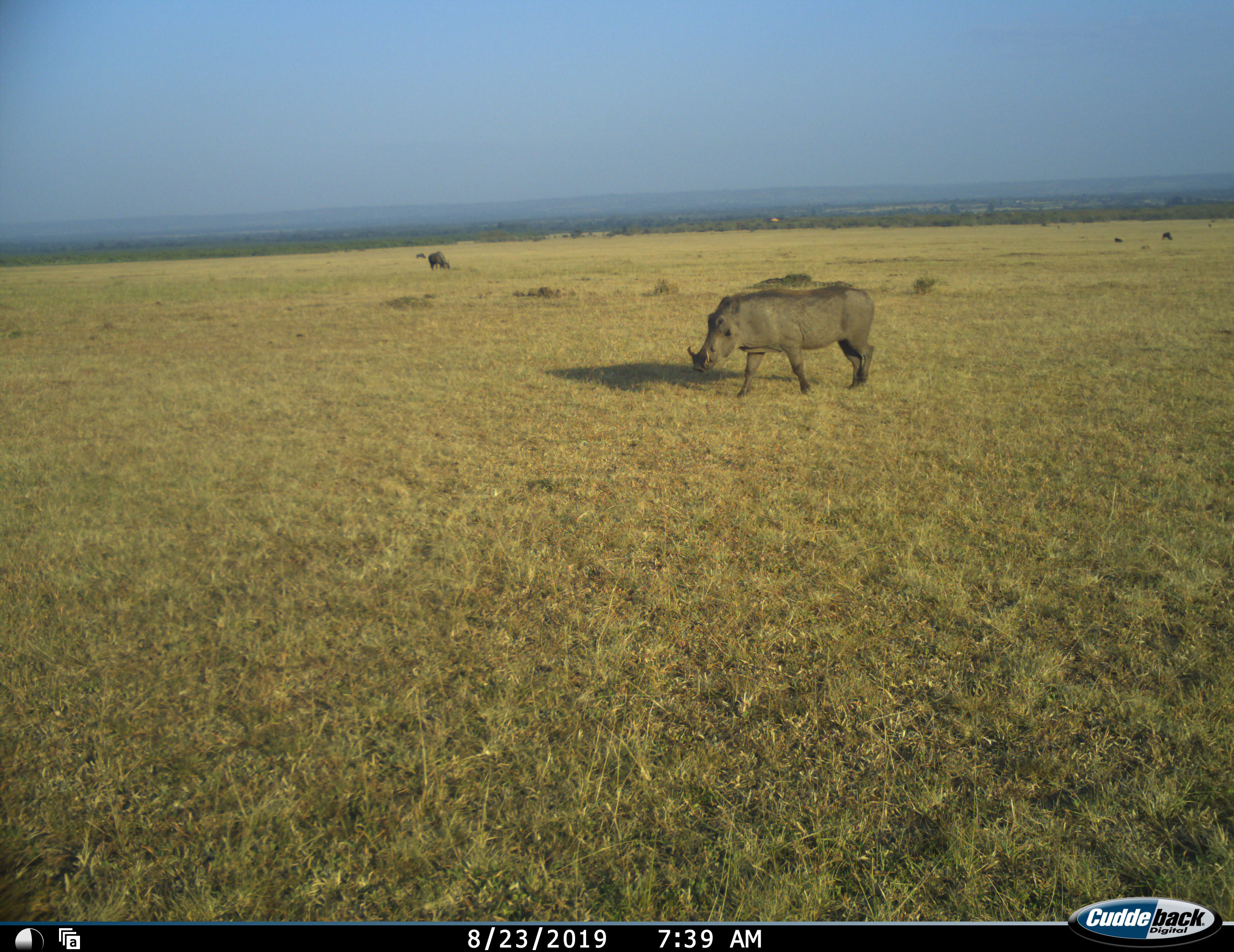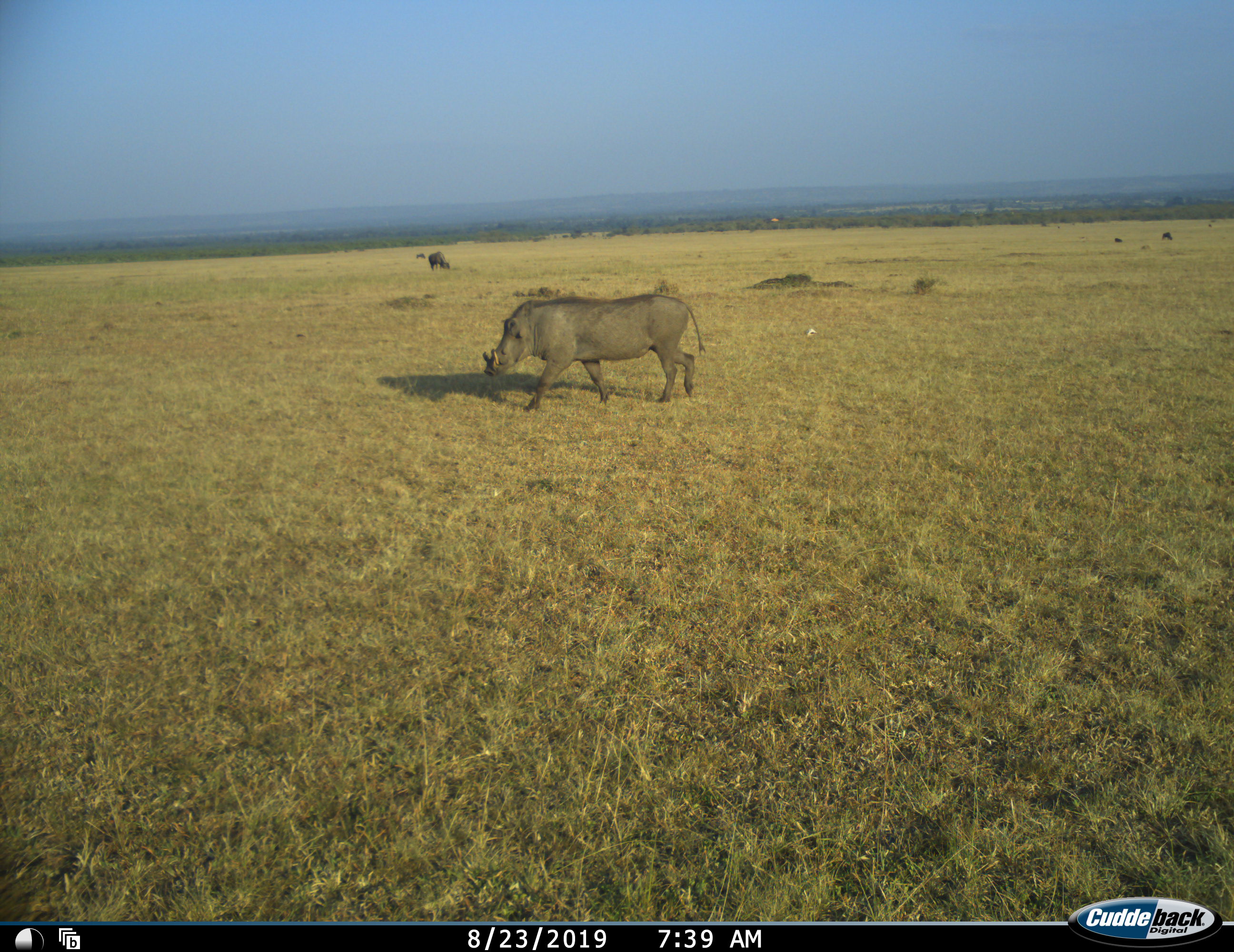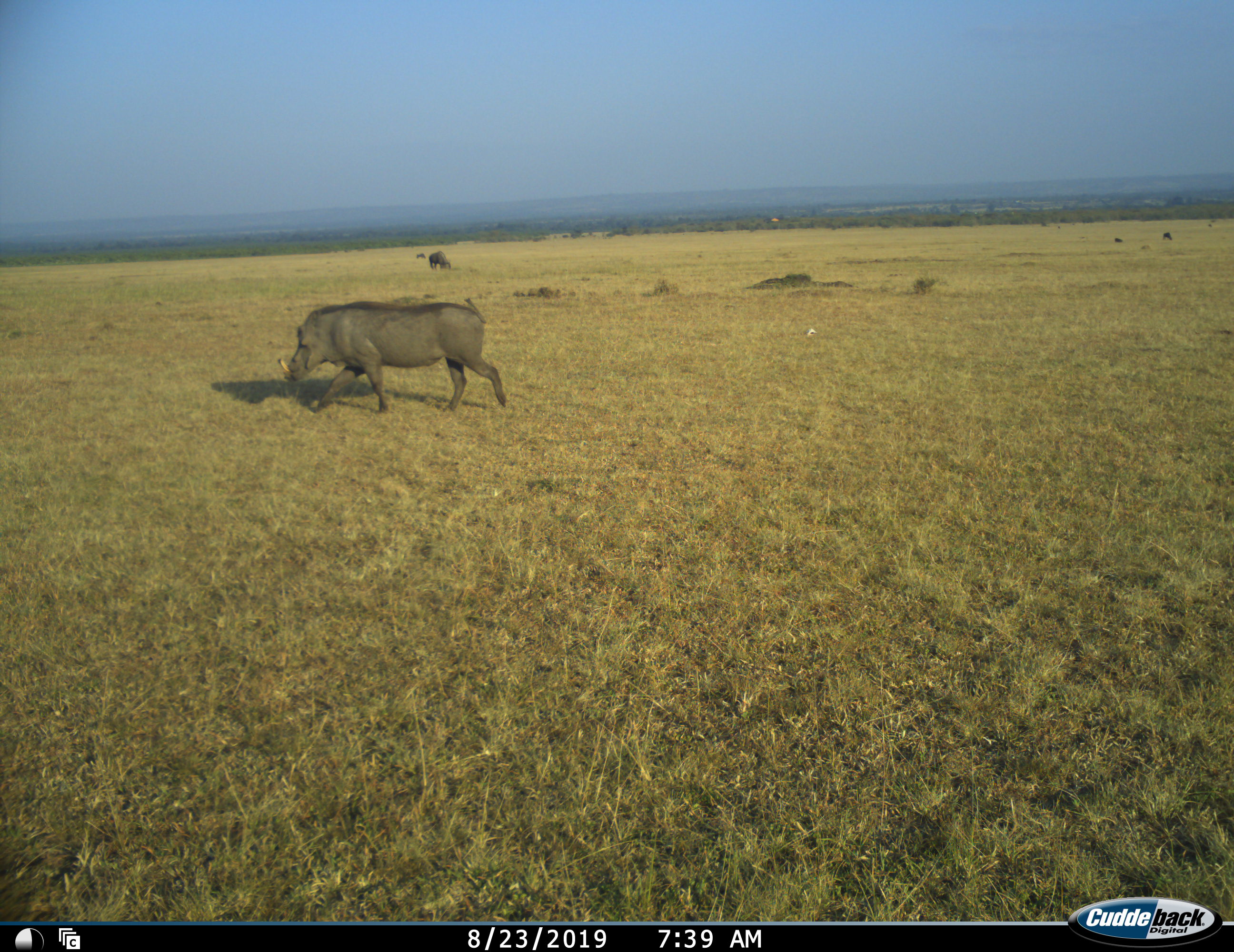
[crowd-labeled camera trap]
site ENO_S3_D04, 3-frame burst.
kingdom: Animalia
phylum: Chordata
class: Mammalia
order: Artiodactyla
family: Suidae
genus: Phacochoerus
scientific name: Phacochoerus africanus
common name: warthog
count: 1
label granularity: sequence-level